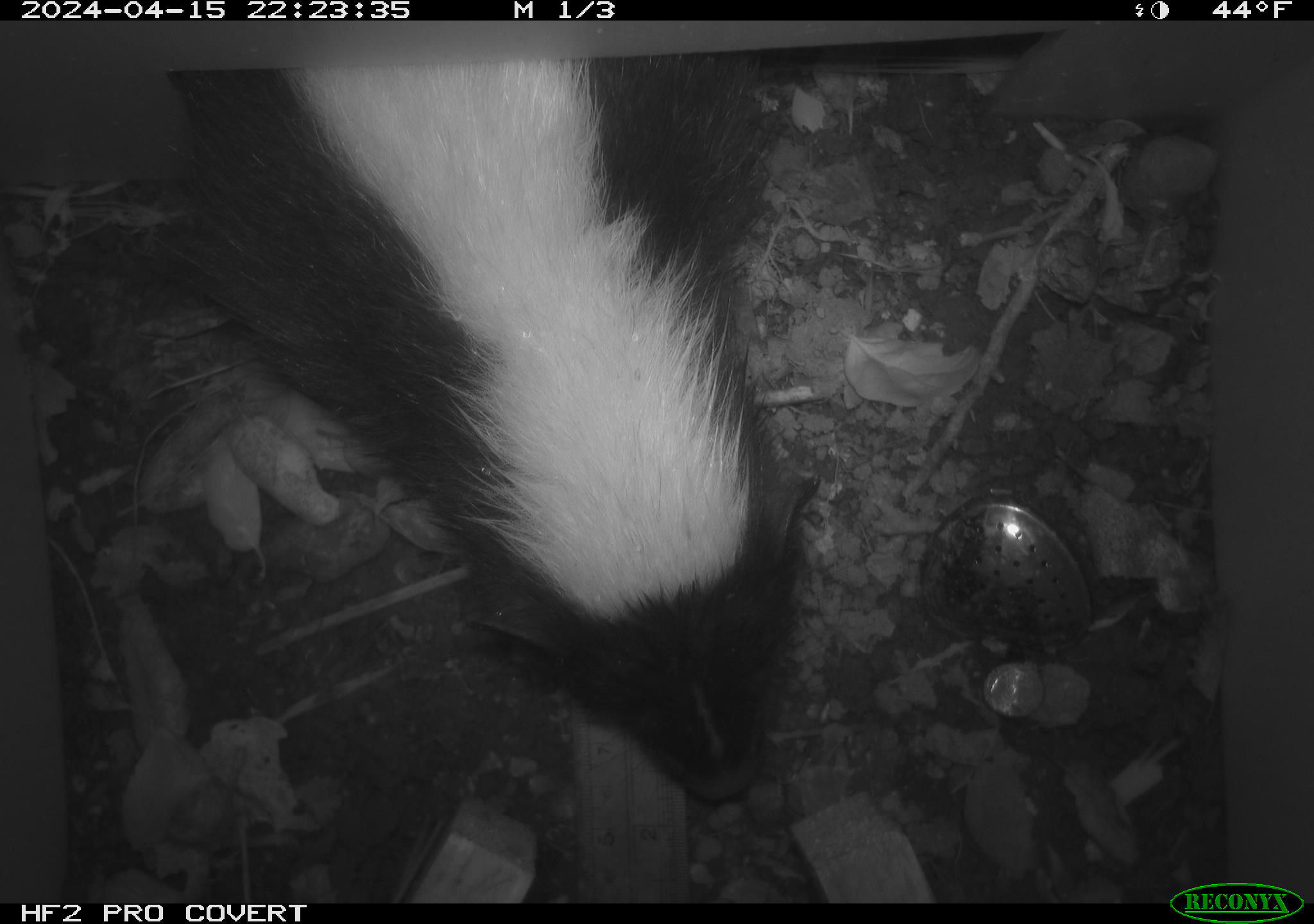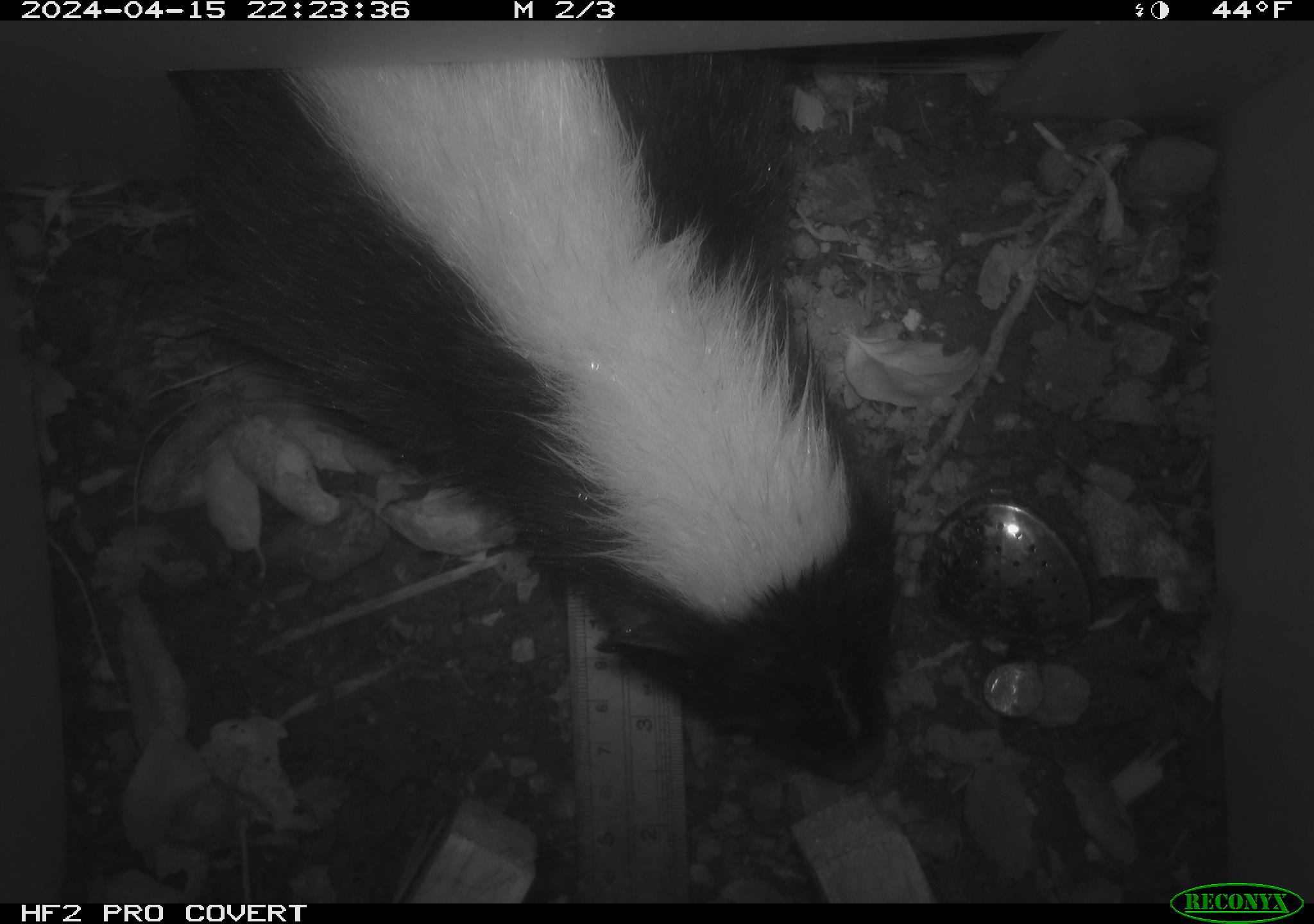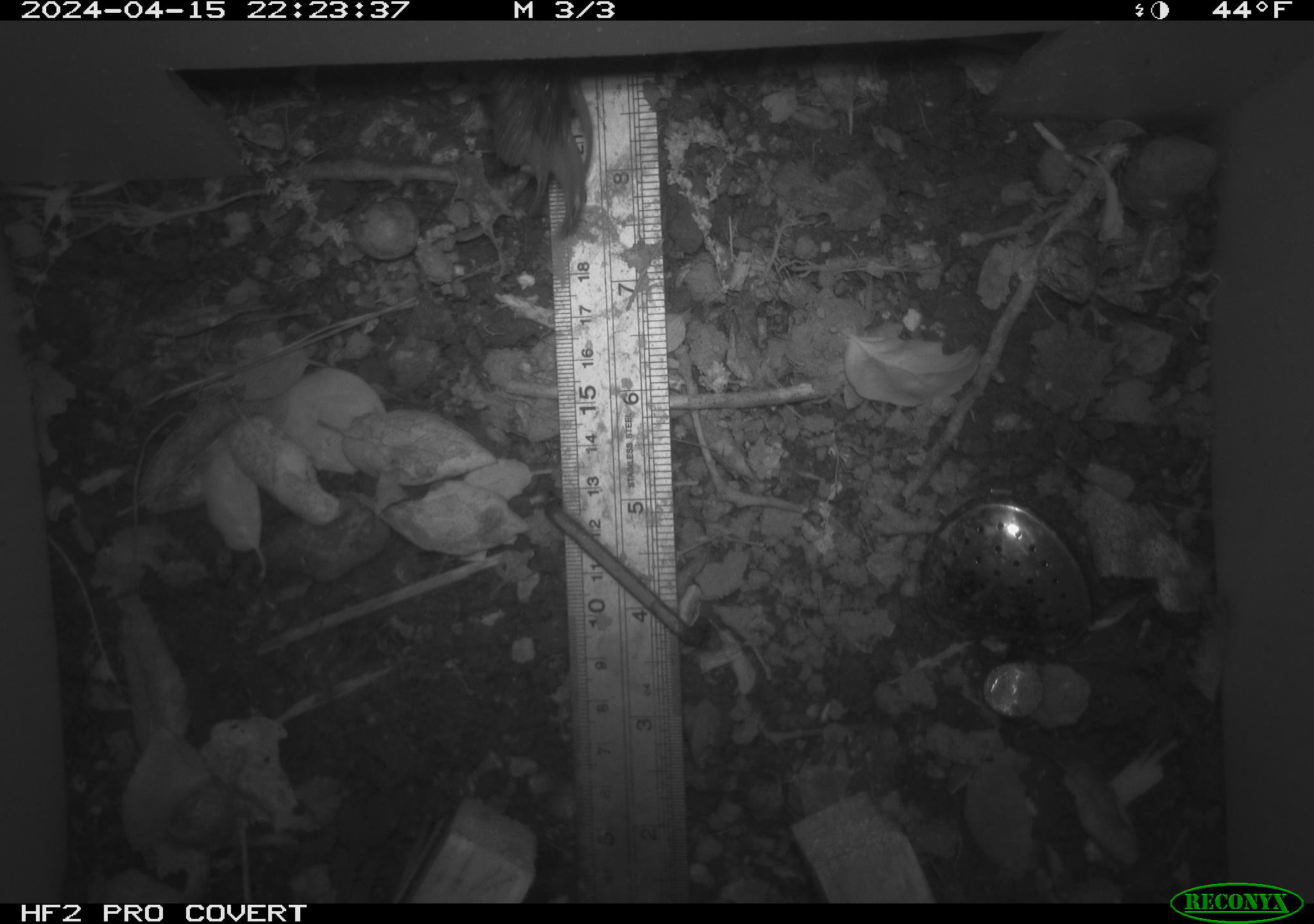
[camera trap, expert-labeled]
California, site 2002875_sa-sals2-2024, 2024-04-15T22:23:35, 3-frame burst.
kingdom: Animalia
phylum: Chordata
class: Mammalia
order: Carnivora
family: Mephitidae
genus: Mephitis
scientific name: Mephitis mephitis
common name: striped skunk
Striped skunk (Mephitis mephitis).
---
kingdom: Animalia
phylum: Chordata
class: Mammalia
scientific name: Mammalia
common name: mammal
Mammal (Mammalia).